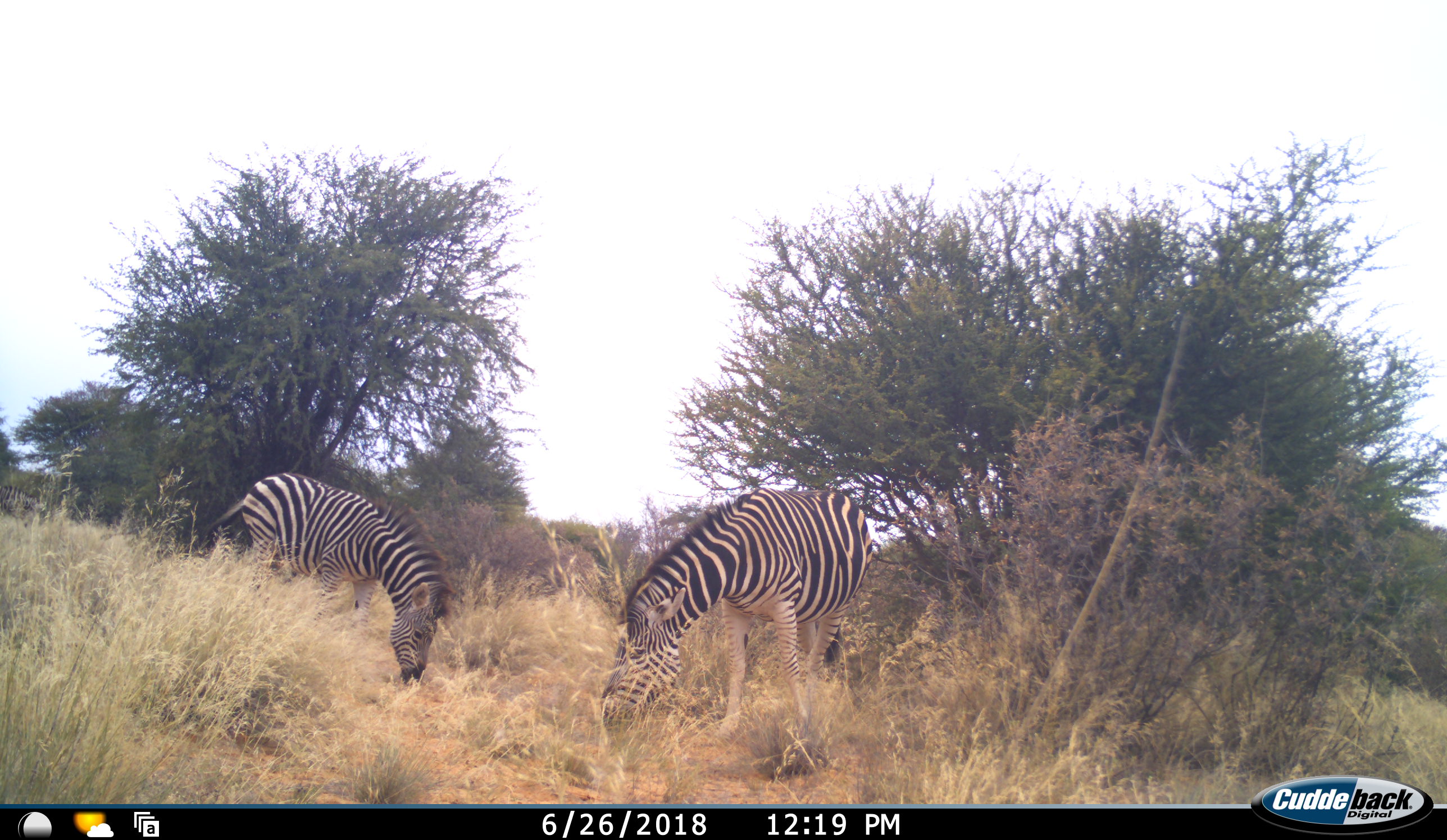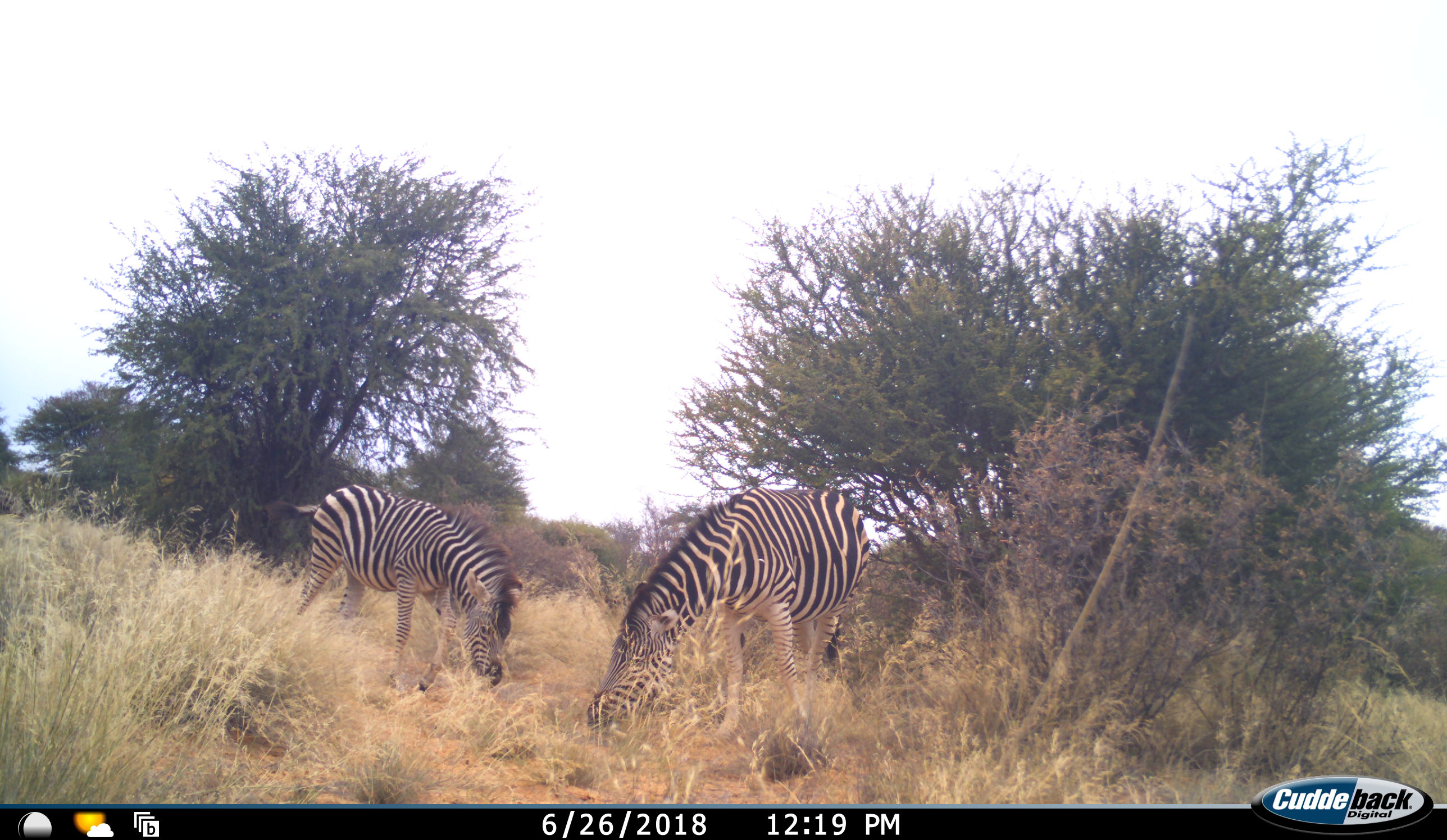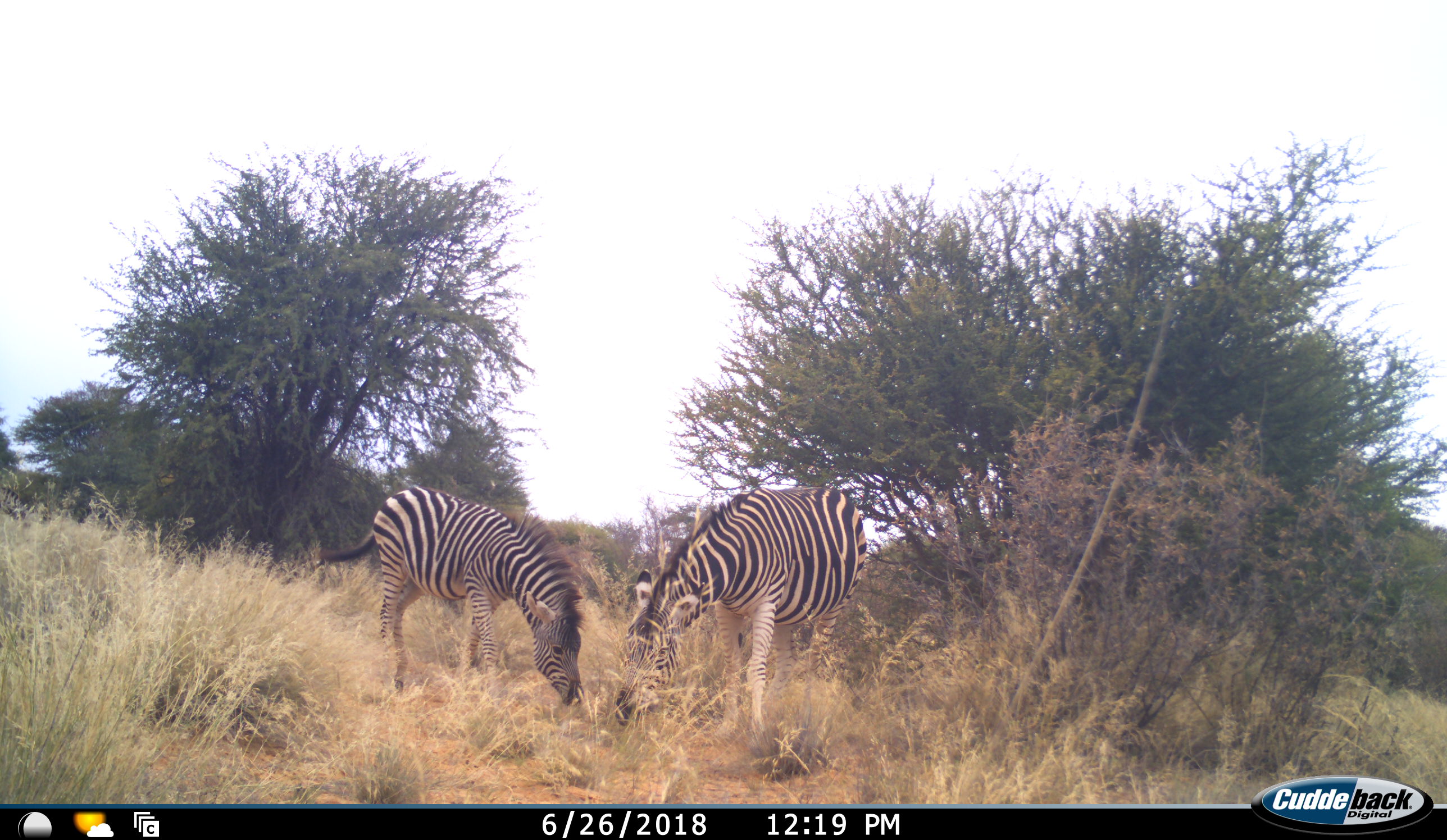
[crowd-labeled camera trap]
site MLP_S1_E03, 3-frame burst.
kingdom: Animalia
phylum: Chordata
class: Mammalia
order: Perissodactyla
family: Equidae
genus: Equus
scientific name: Equus quagga burchellii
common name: burchell's zebra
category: zebraburchells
Zebraburchells (burchell's zebra) (Equus quagga burchellii), count 2. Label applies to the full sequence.